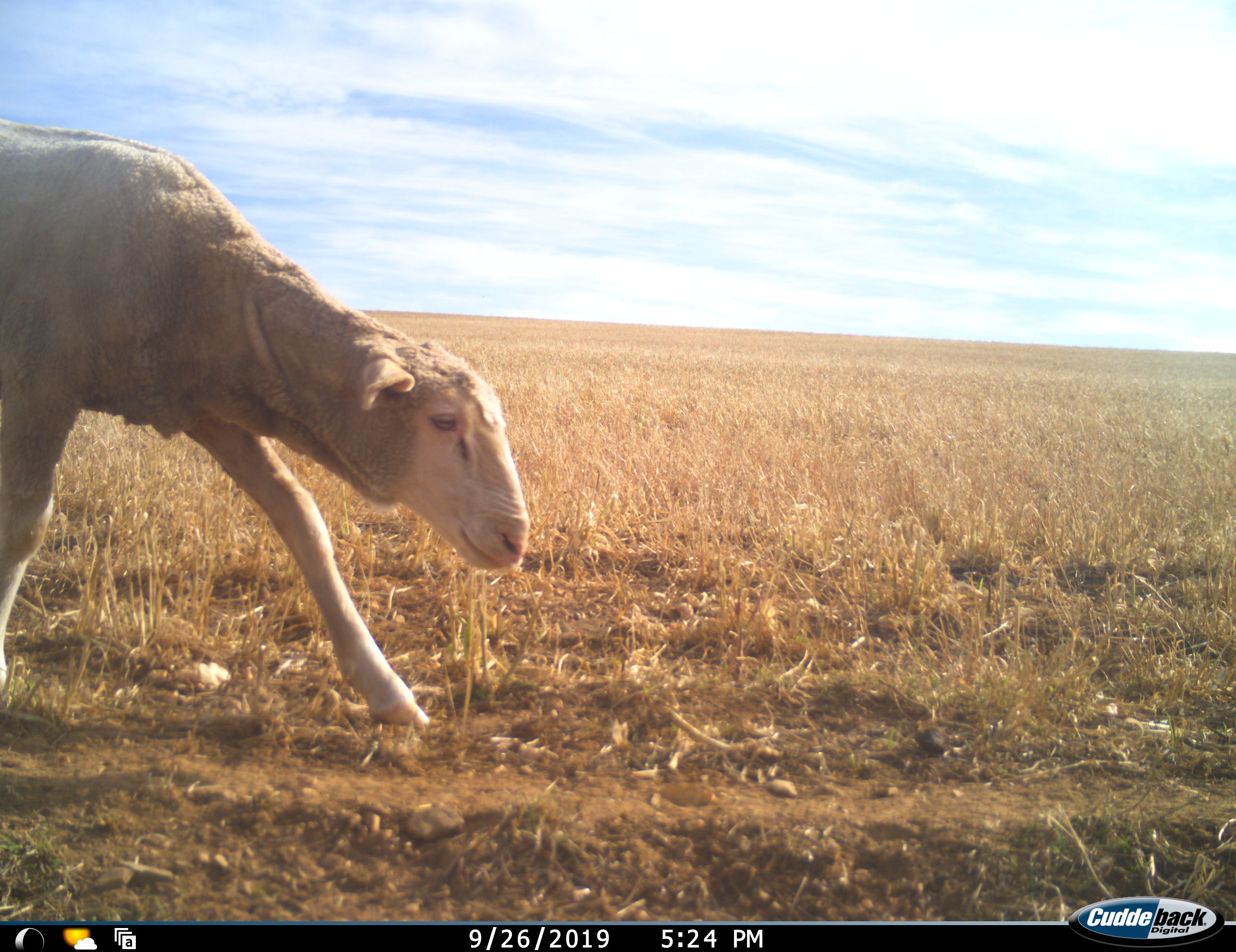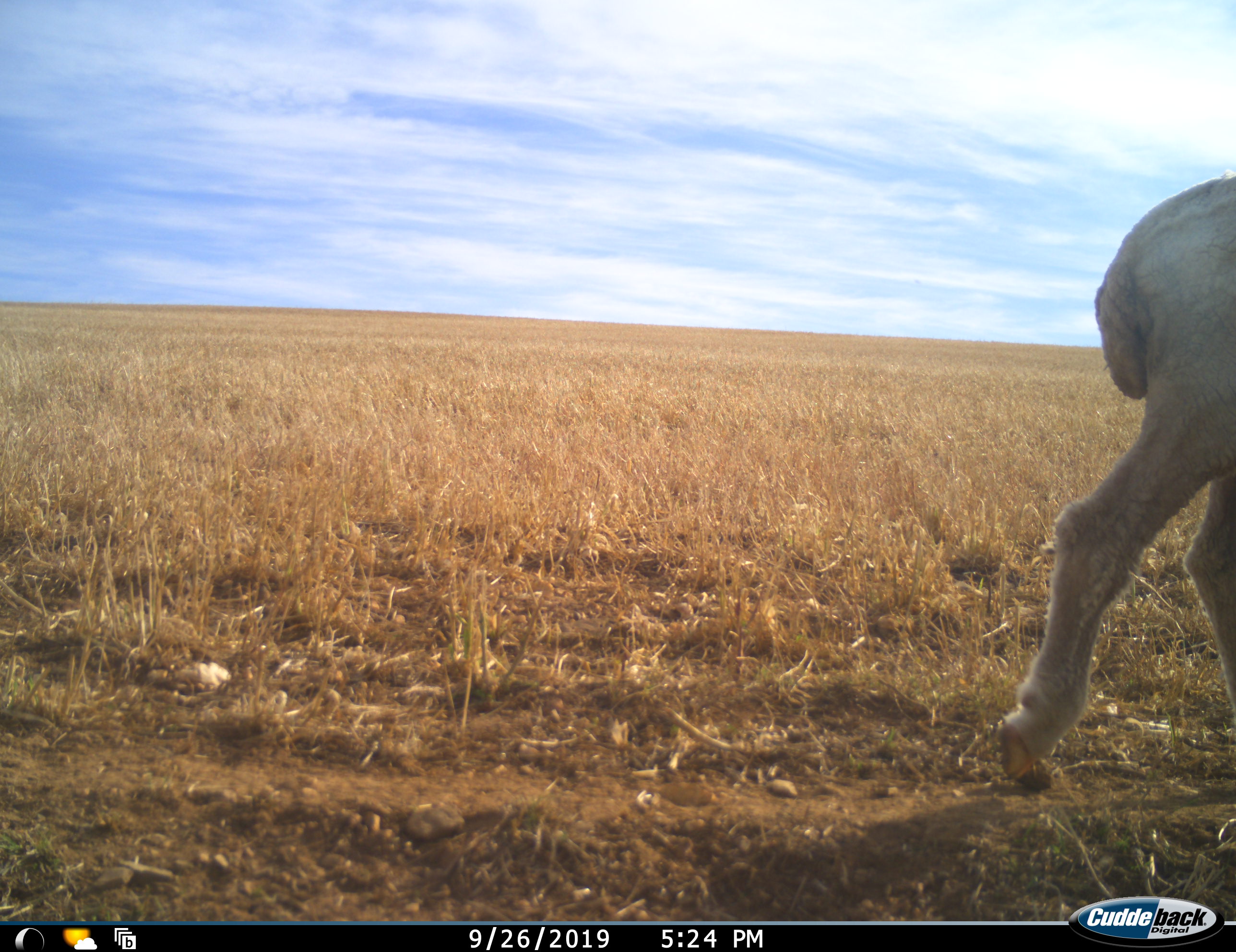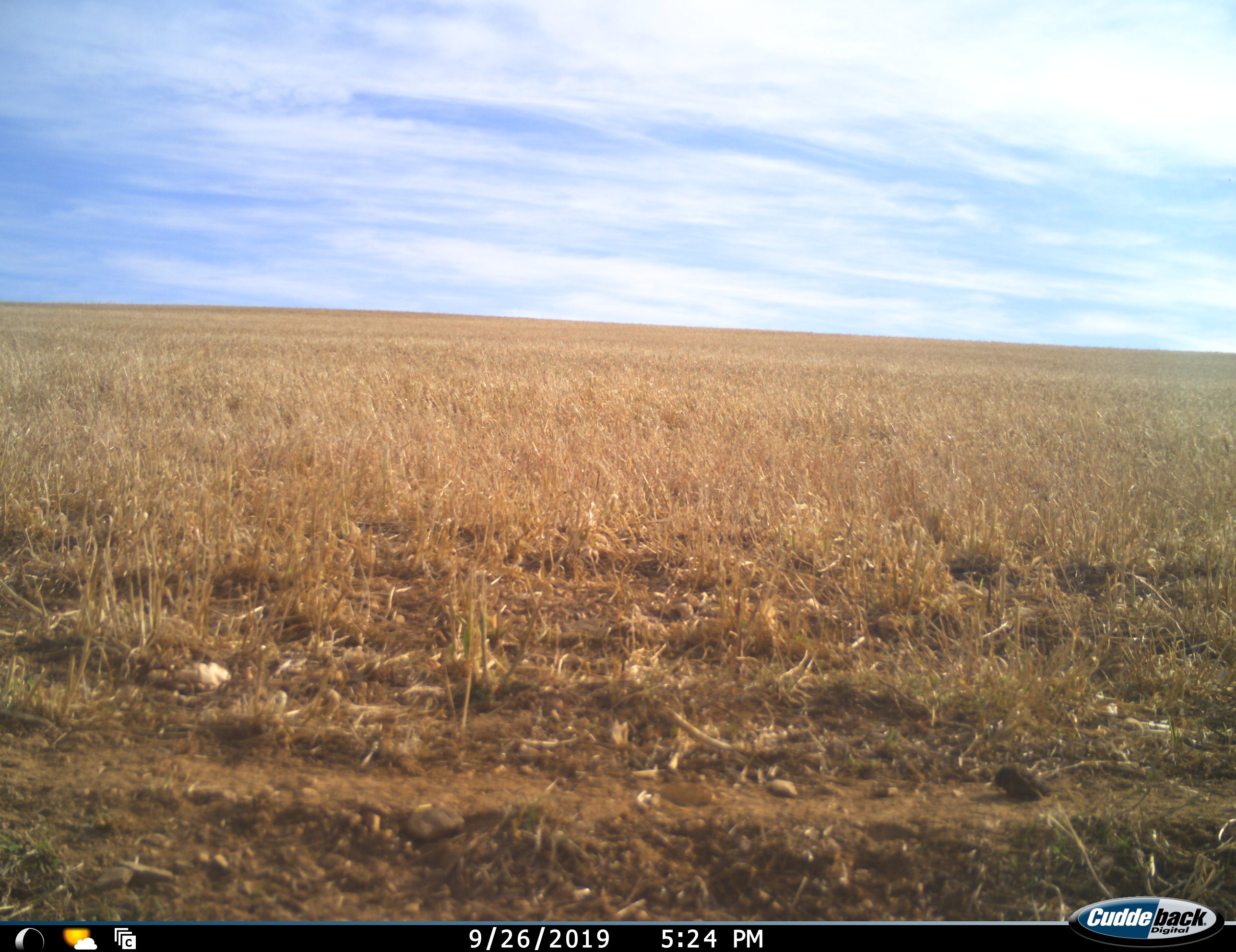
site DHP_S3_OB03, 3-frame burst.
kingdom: Animalia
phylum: Chordata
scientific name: Vertebrata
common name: domestic animal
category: domesticanimal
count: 1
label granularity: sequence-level